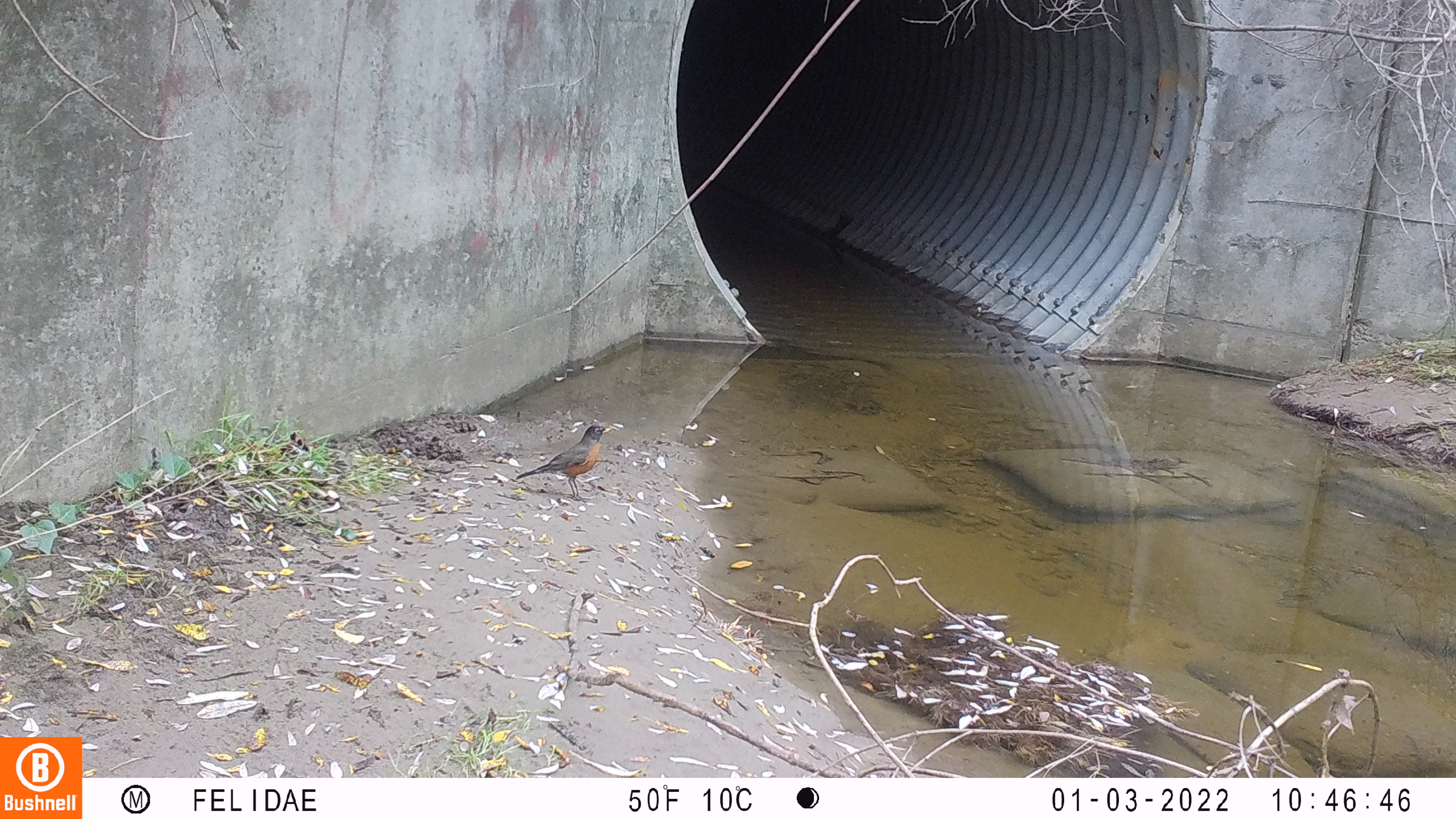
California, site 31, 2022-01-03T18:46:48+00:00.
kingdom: Animalia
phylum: Chordata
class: Aves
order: Passeriformes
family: Turdidae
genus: Turdus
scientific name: Turdus migratorius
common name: american robin